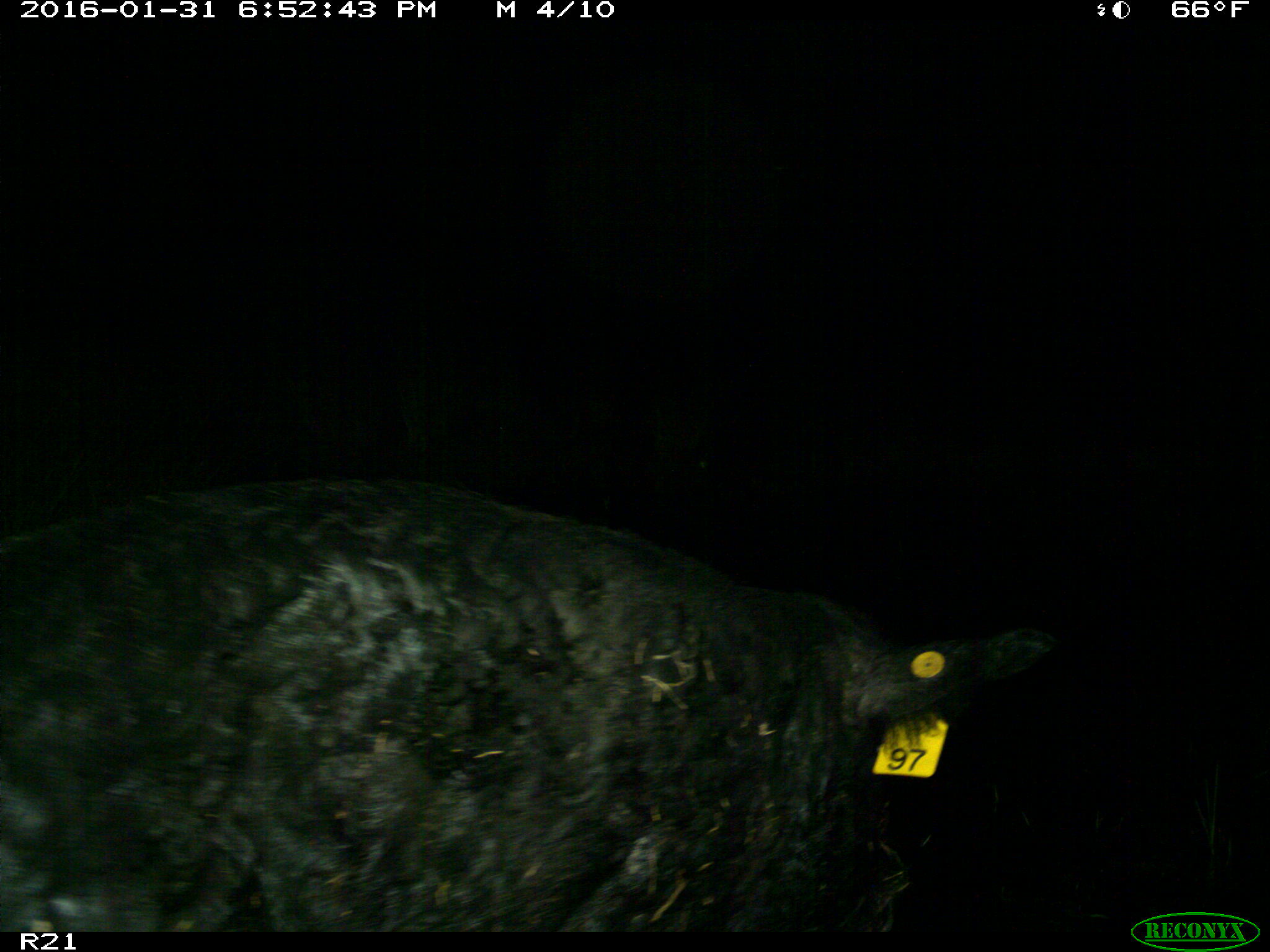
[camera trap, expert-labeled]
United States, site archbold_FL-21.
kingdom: Animalia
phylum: Chordata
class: Mammalia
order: Artiodactyla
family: Suidae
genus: Sus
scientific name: Sus scrofa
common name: wild boar